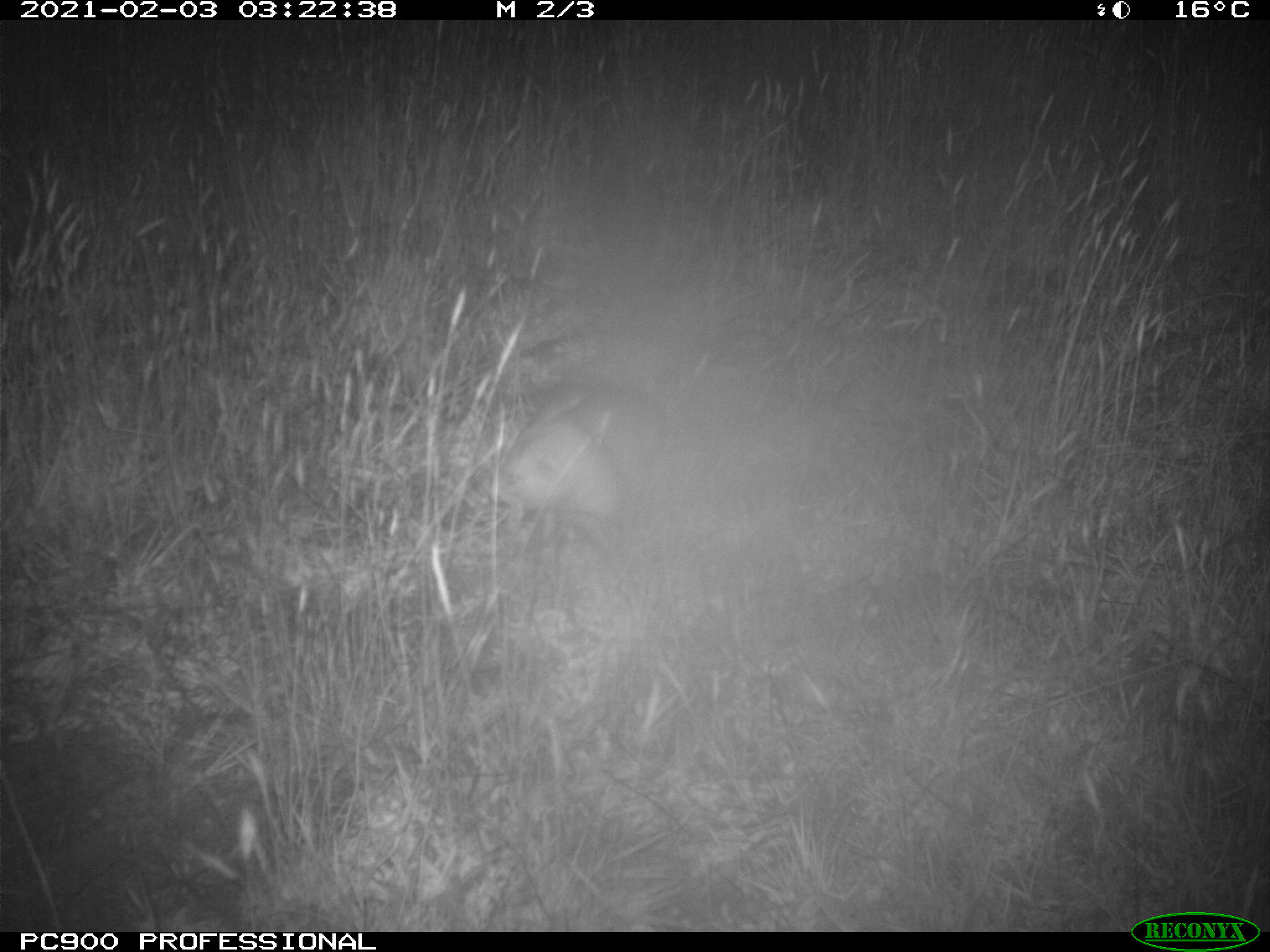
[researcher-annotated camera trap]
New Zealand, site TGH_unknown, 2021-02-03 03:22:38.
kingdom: Animalia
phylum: Chordata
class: Mammalia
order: Carnivora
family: Mustelidae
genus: Mustela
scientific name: Mustela furo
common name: ferret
Ferret (Mustela furo).